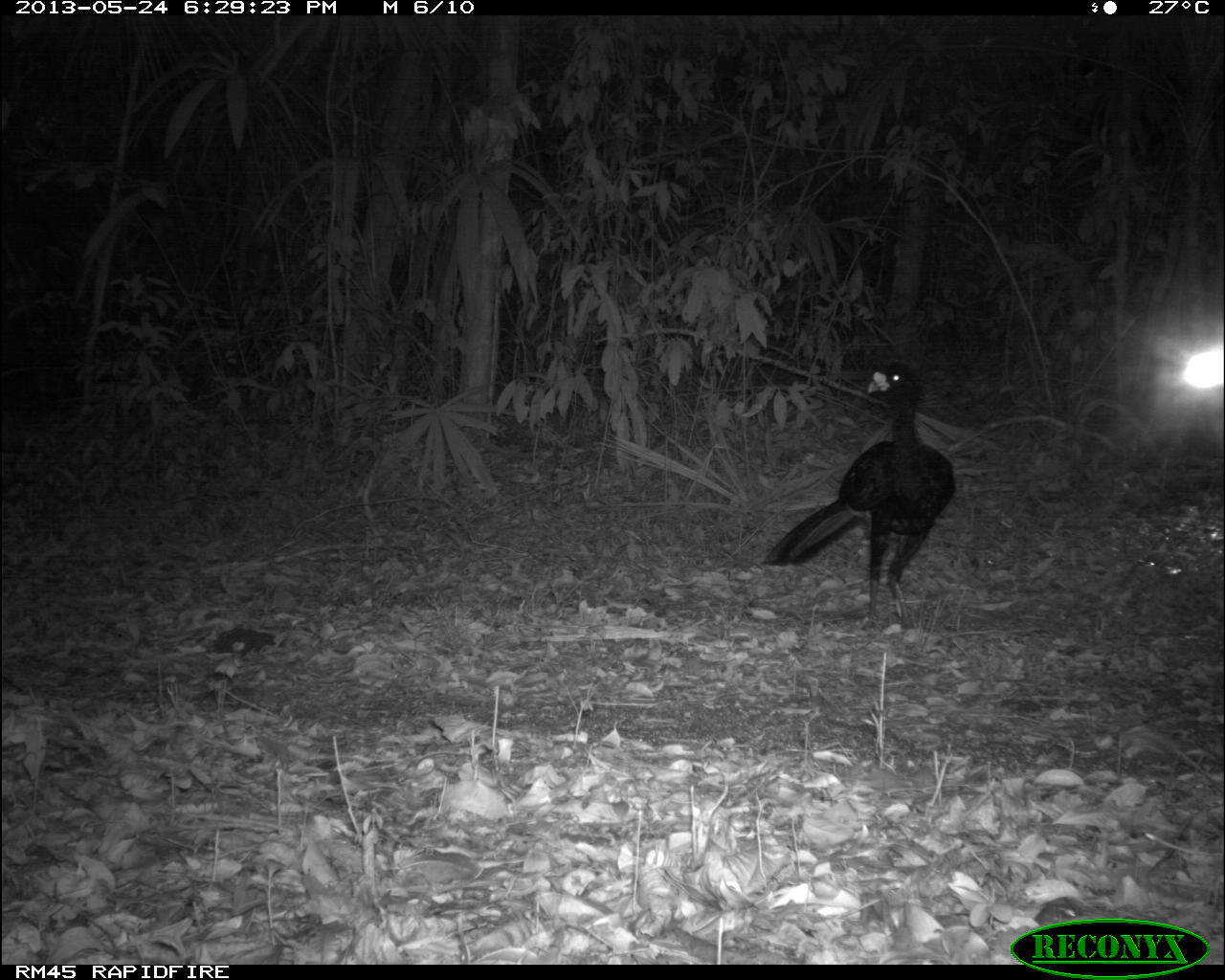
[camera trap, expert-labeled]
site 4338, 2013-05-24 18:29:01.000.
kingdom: Animalia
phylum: Chordata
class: Aves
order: Galliformes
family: Cracidae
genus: Crax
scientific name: Crax rubra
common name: great curassow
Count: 1.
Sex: male.